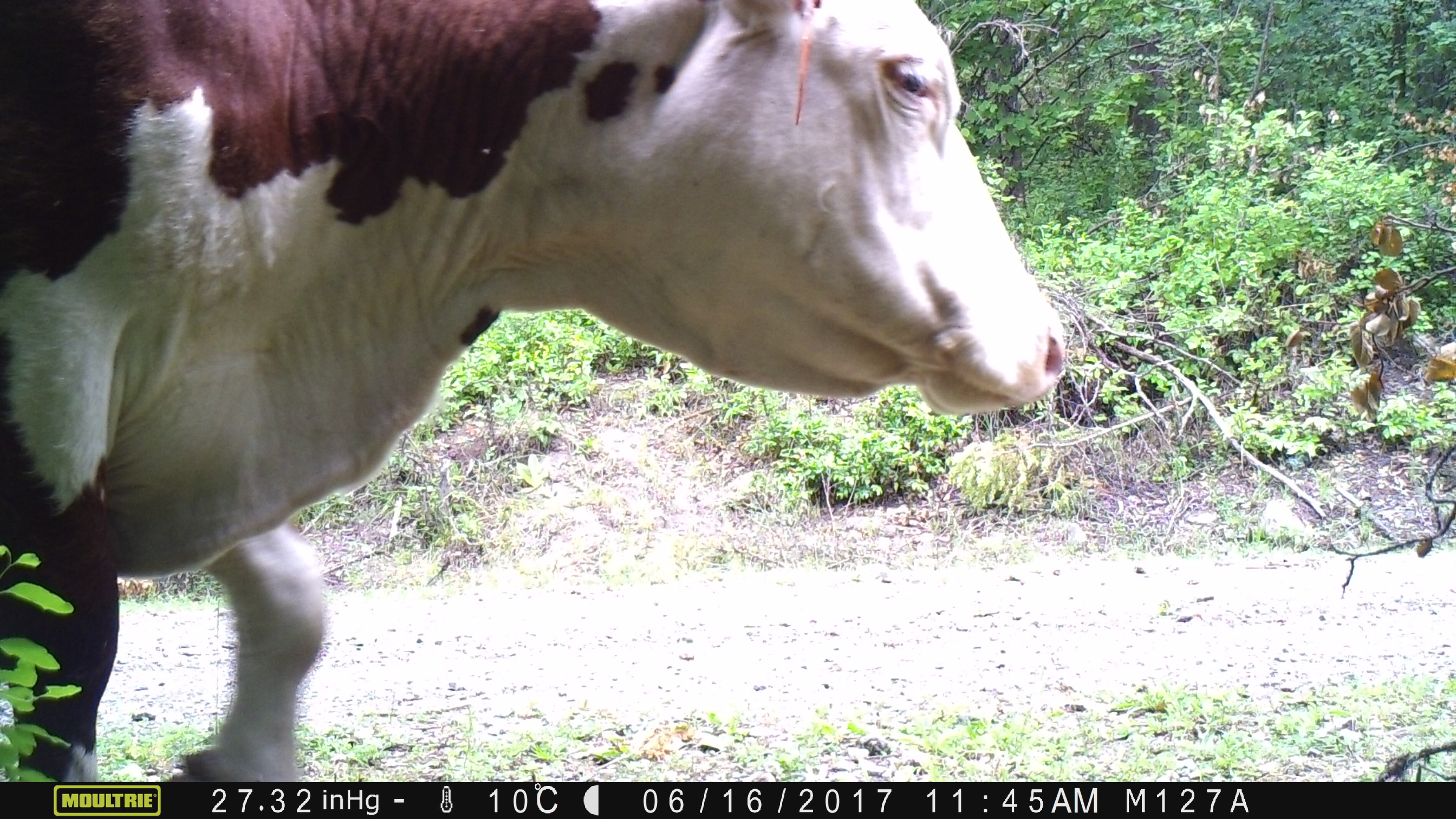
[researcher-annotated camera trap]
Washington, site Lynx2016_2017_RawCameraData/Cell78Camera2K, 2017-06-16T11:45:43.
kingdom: Animalia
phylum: Chordata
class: Mammalia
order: Artiodactyla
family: Bovidae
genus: Bos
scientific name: Bos taurus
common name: domestic cattle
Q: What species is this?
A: Domestic cattle (Bos taurus).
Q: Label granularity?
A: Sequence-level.